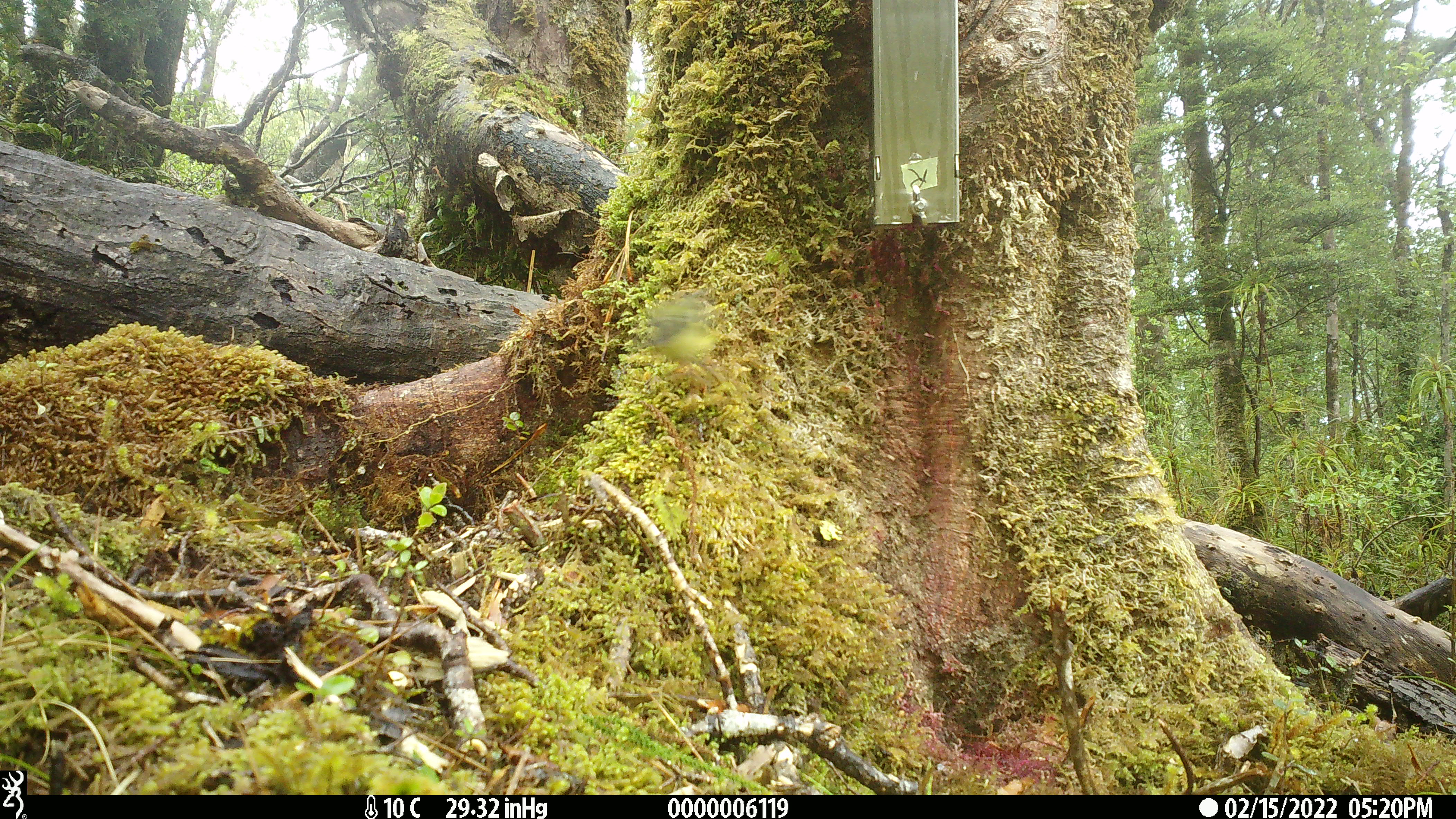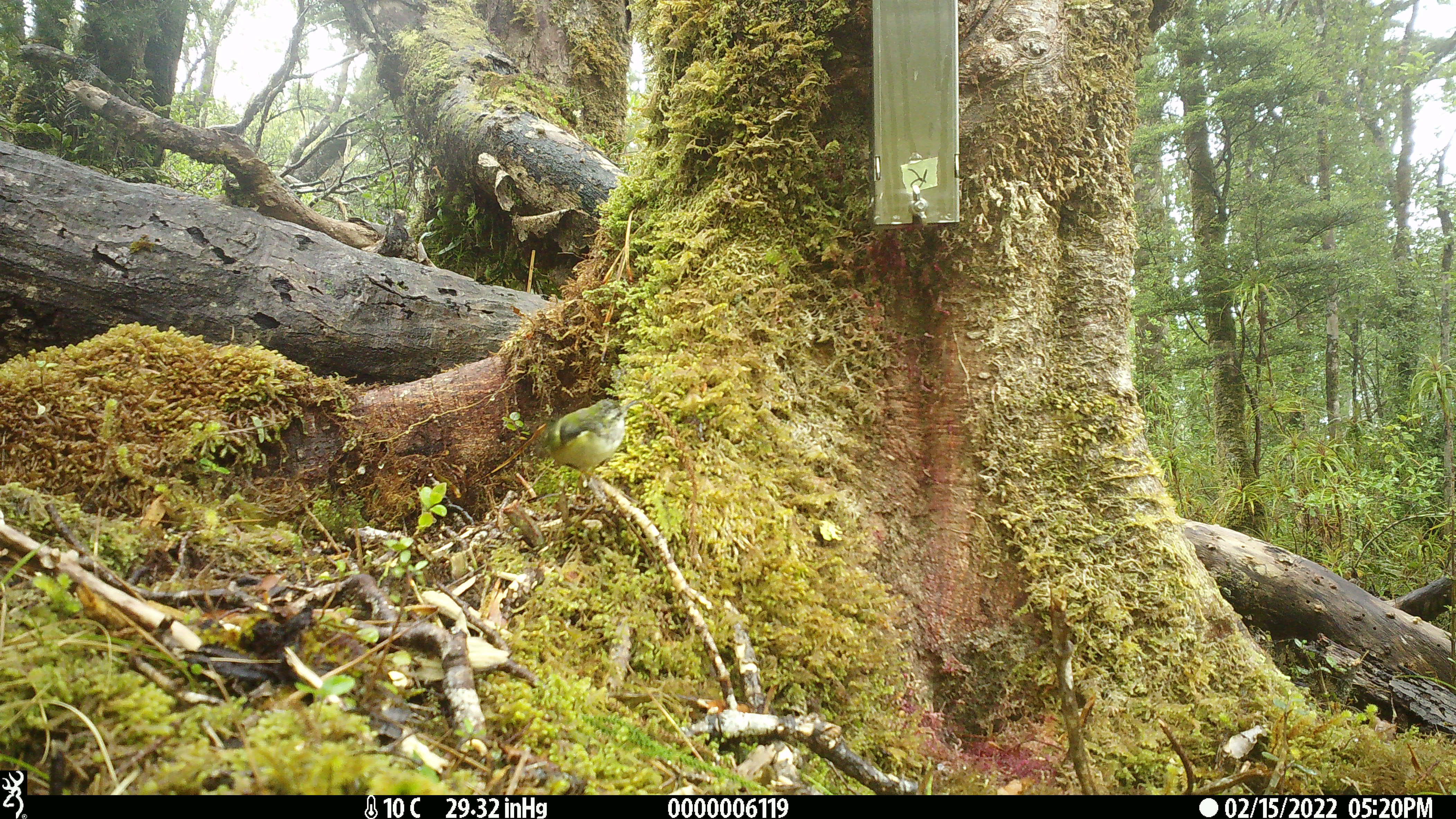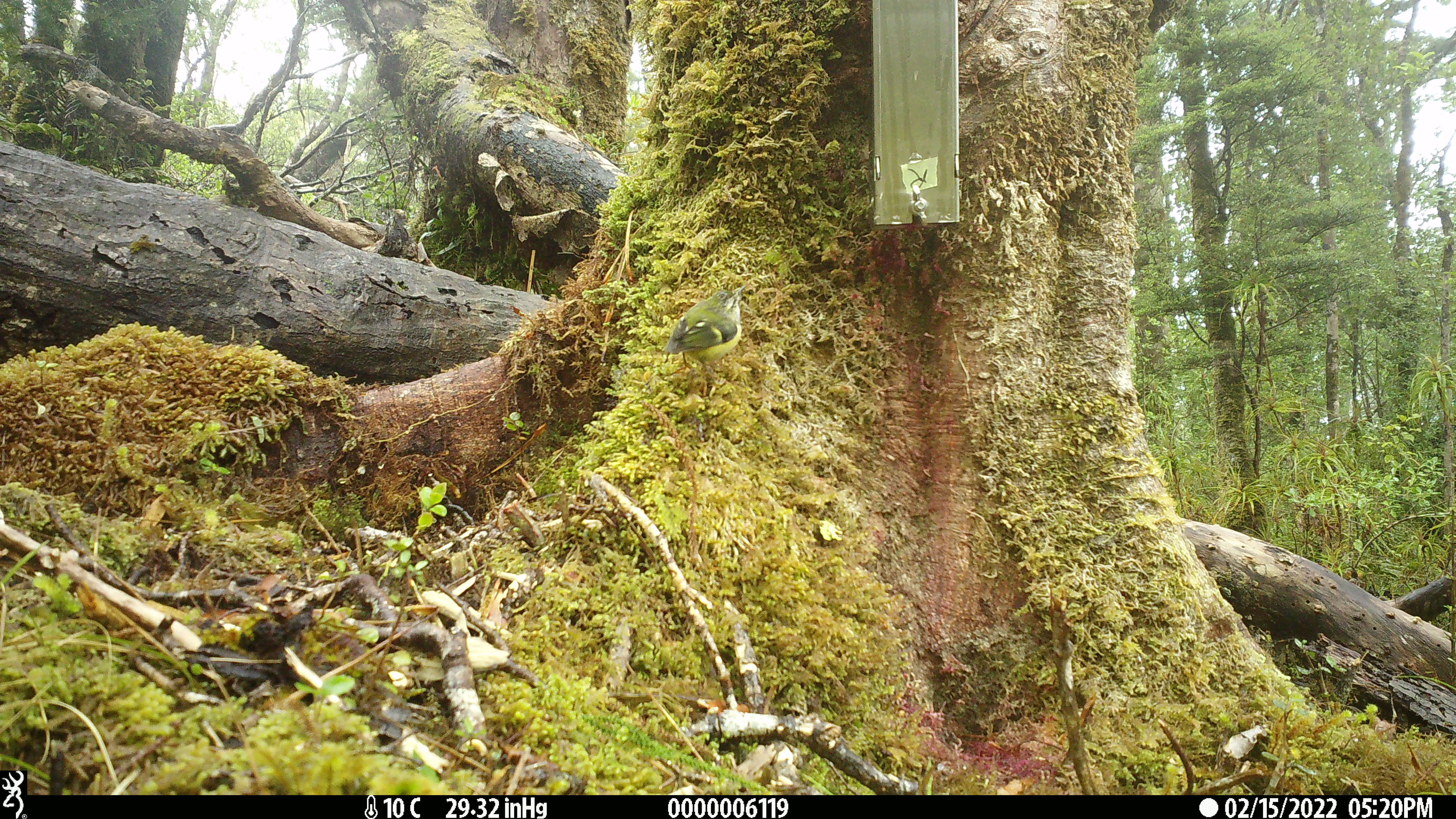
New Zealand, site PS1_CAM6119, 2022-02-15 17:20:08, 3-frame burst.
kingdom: Animalia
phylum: Chordata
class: Aves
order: Passeriformes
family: Acanthisittidae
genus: Acanthisitta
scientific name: Acanthisitta chloris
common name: rifleman